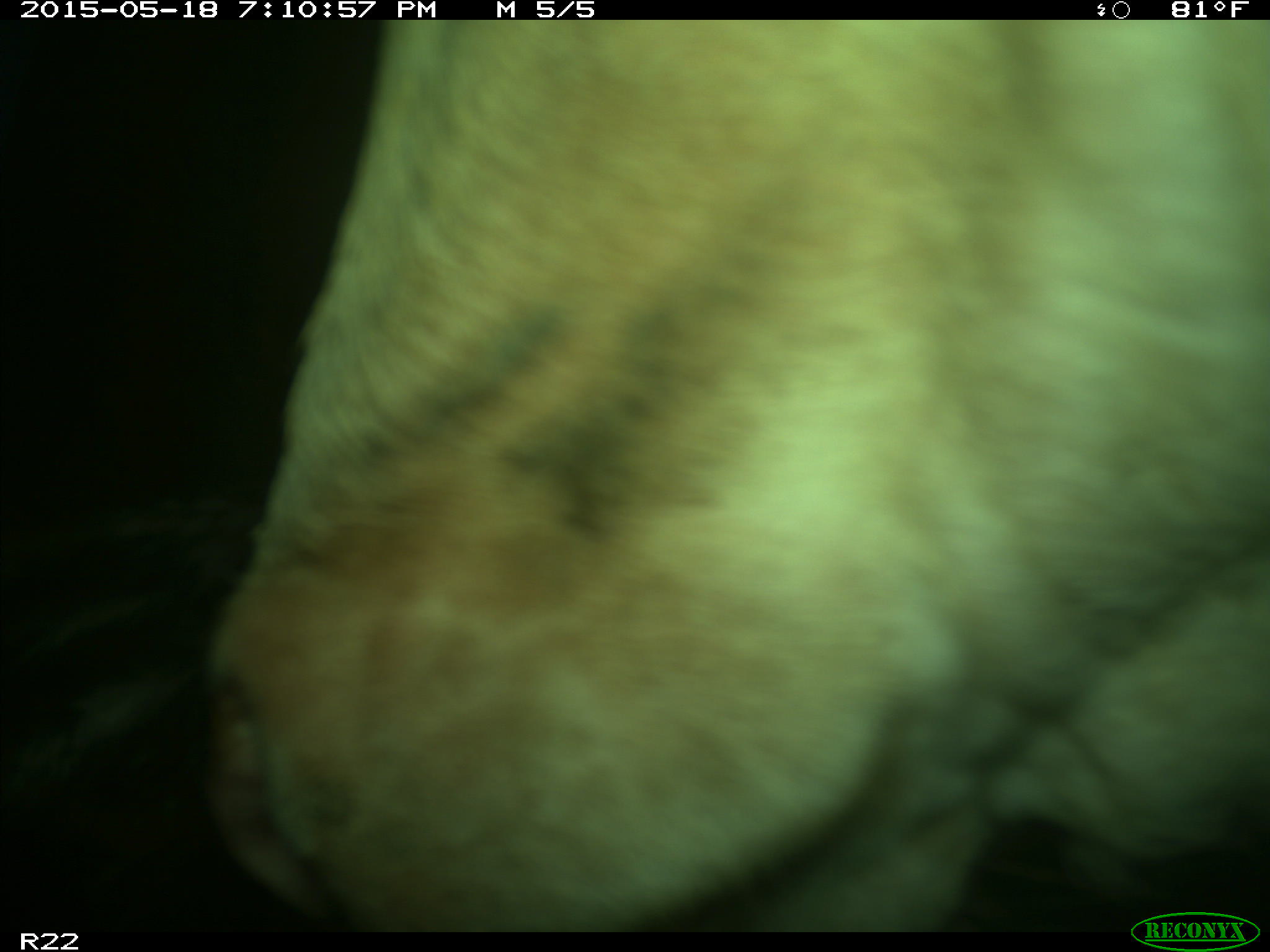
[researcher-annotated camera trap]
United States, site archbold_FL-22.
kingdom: Animalia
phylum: Chordata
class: Mammalia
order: Artiodactyla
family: Bovidae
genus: Bos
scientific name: Bos taurus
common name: domestic cow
Bos taurus (domestic cow).